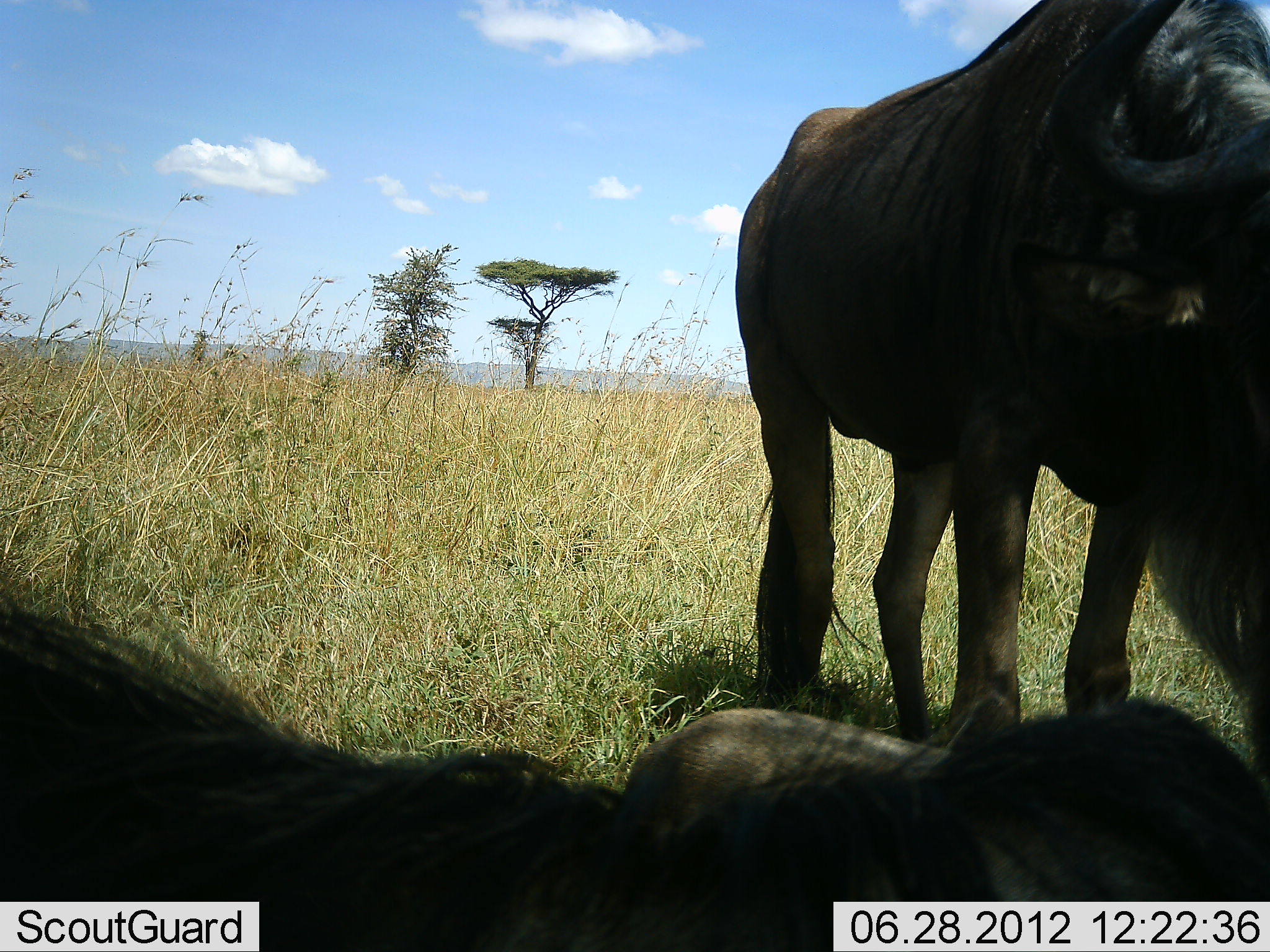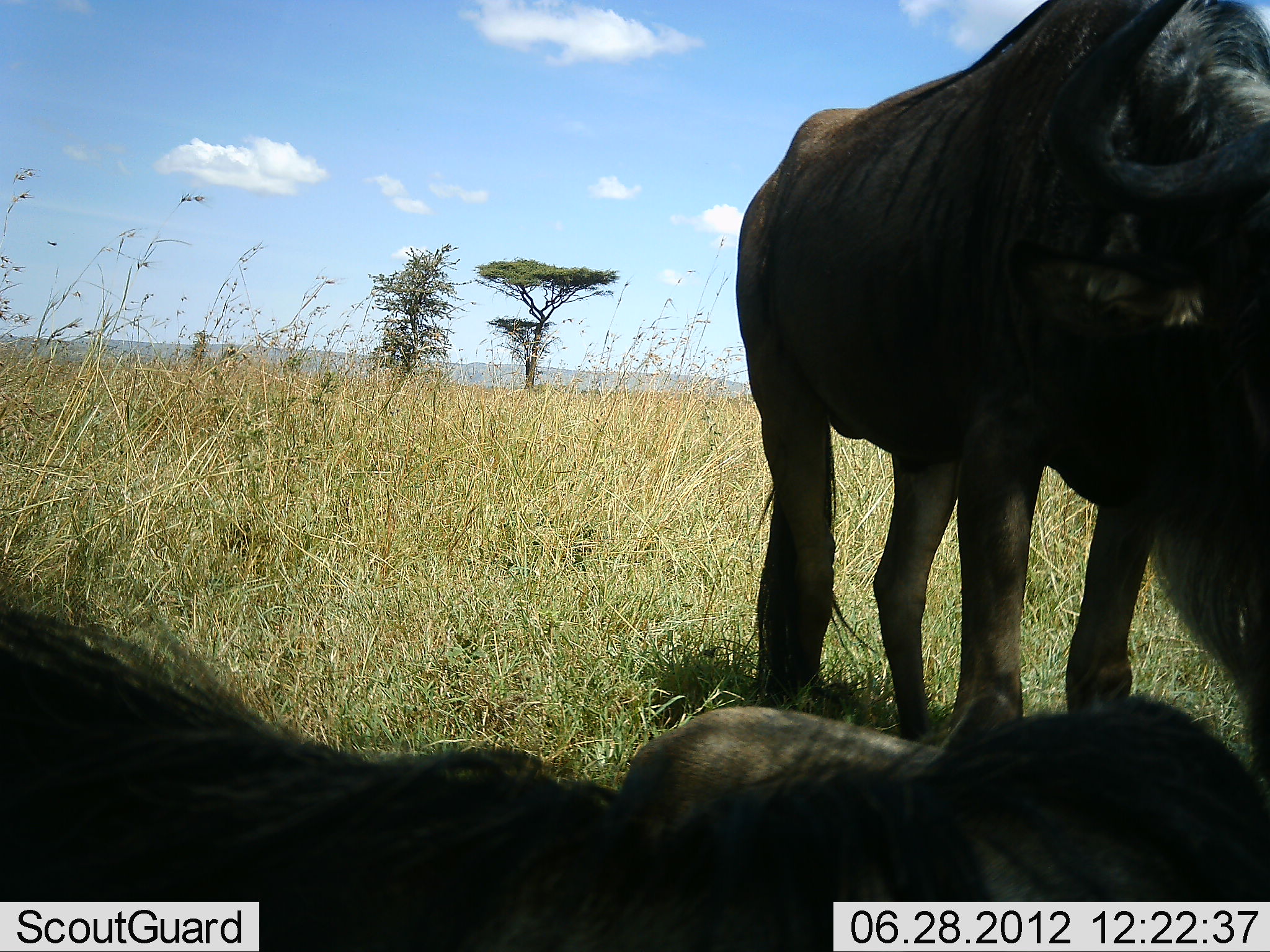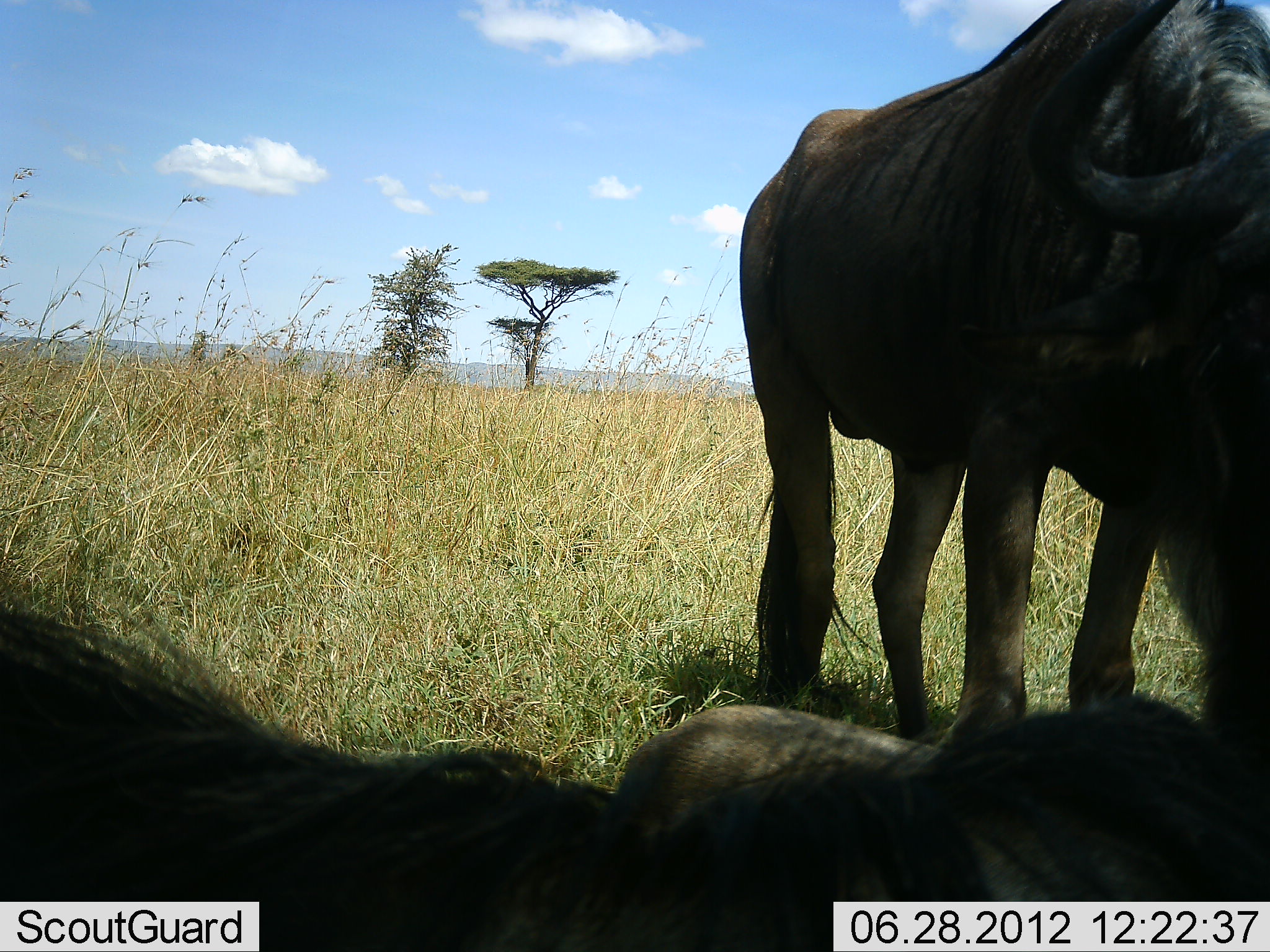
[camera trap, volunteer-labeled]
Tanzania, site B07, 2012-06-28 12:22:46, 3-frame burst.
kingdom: Animalia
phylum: Chordata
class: Mammalia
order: Artiodactyla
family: Bovidae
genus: Connochaetes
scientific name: Connochaetes taurinus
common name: blue wildebeest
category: wildebeest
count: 2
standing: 100%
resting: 100%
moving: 0%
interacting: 0%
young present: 0%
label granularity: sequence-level